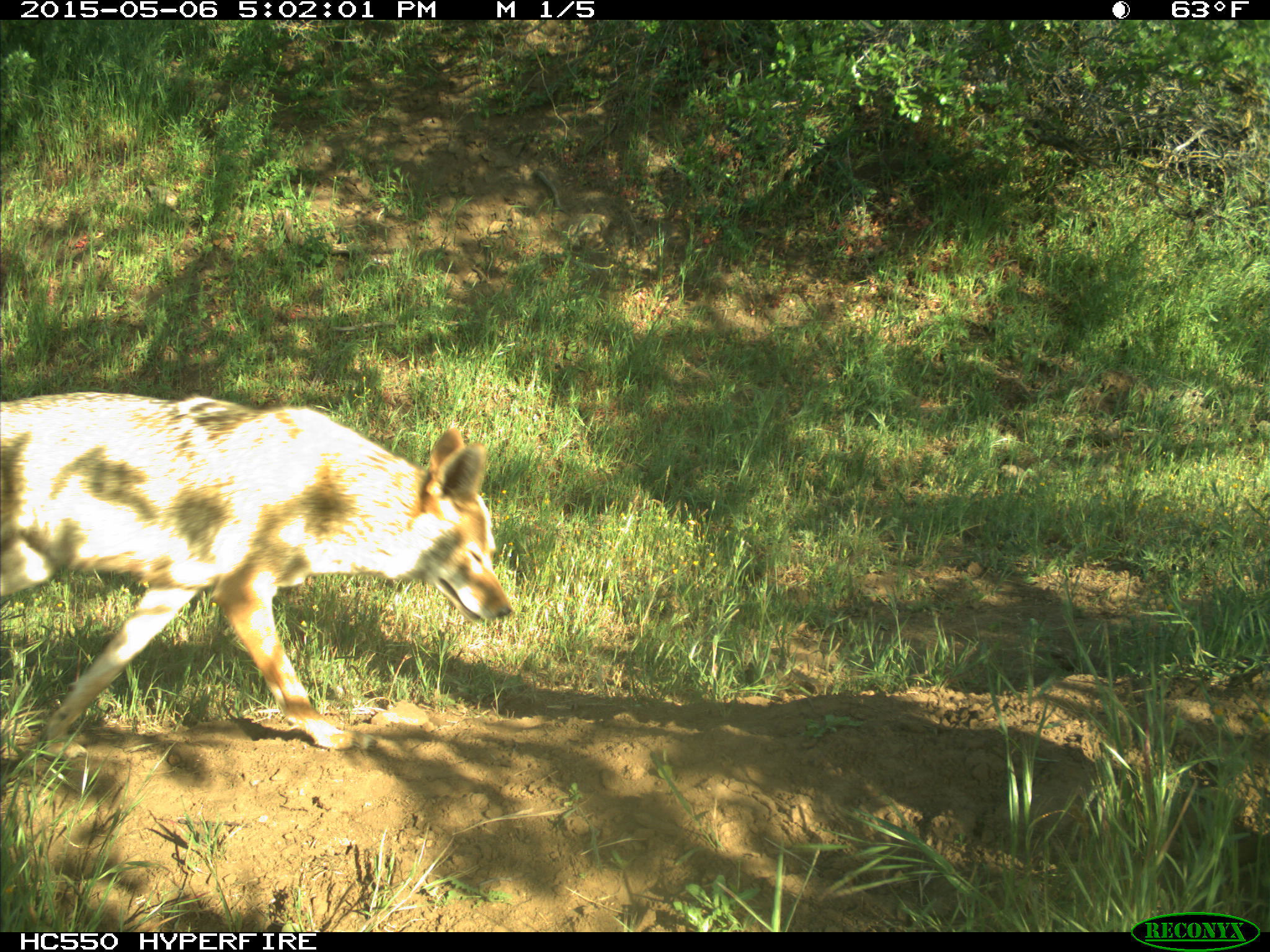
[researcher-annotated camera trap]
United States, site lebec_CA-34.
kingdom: Animalia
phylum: Chordata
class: Mammalia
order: Carnivora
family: Canidae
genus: Canis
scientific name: Canis latrans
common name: coyote